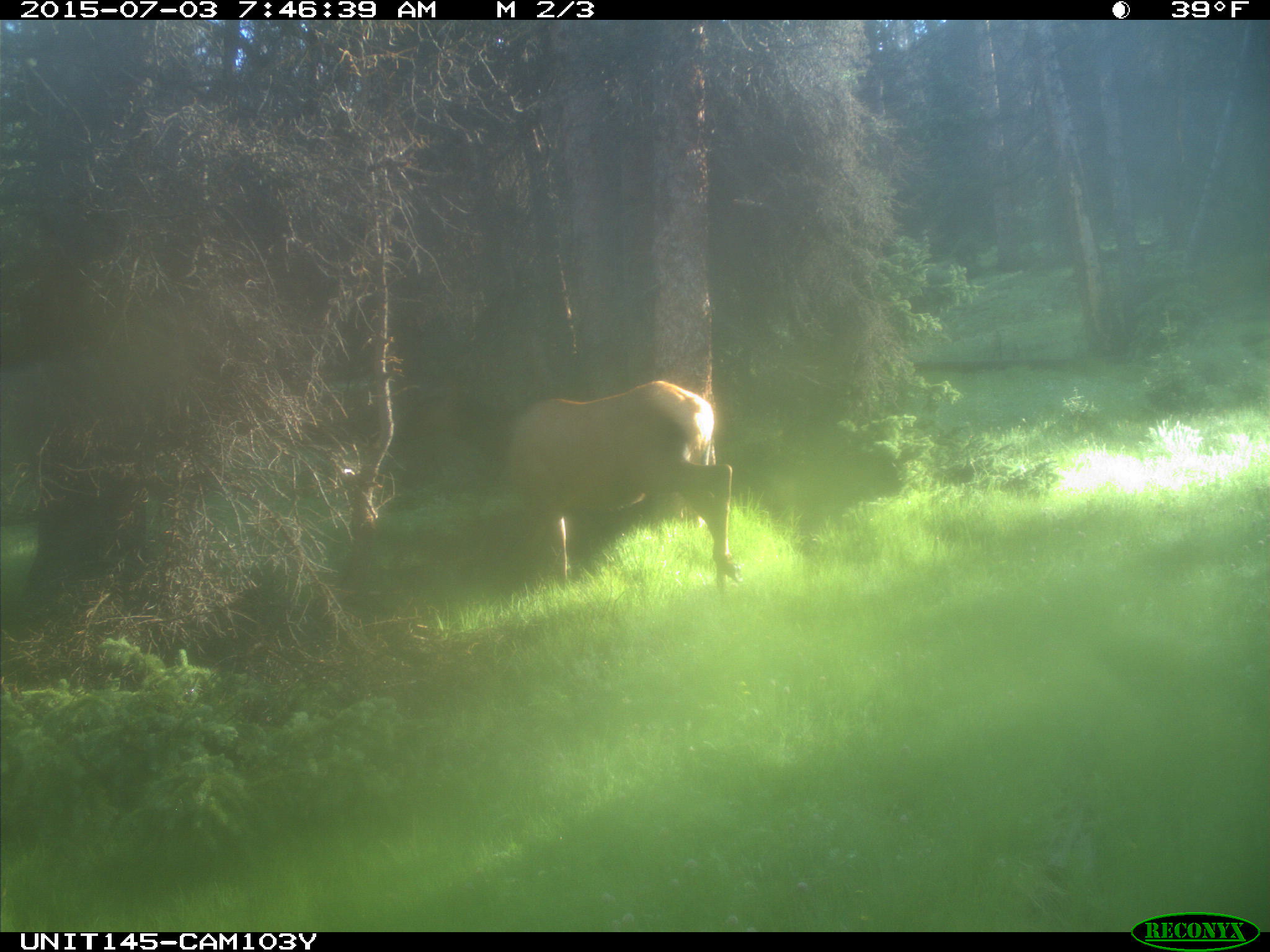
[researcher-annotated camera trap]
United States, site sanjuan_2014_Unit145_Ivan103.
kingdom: Animalia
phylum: Chordata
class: Mammalia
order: Artiodactyla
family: Cervidae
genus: Cervus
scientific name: Cervus elaphus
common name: red deer